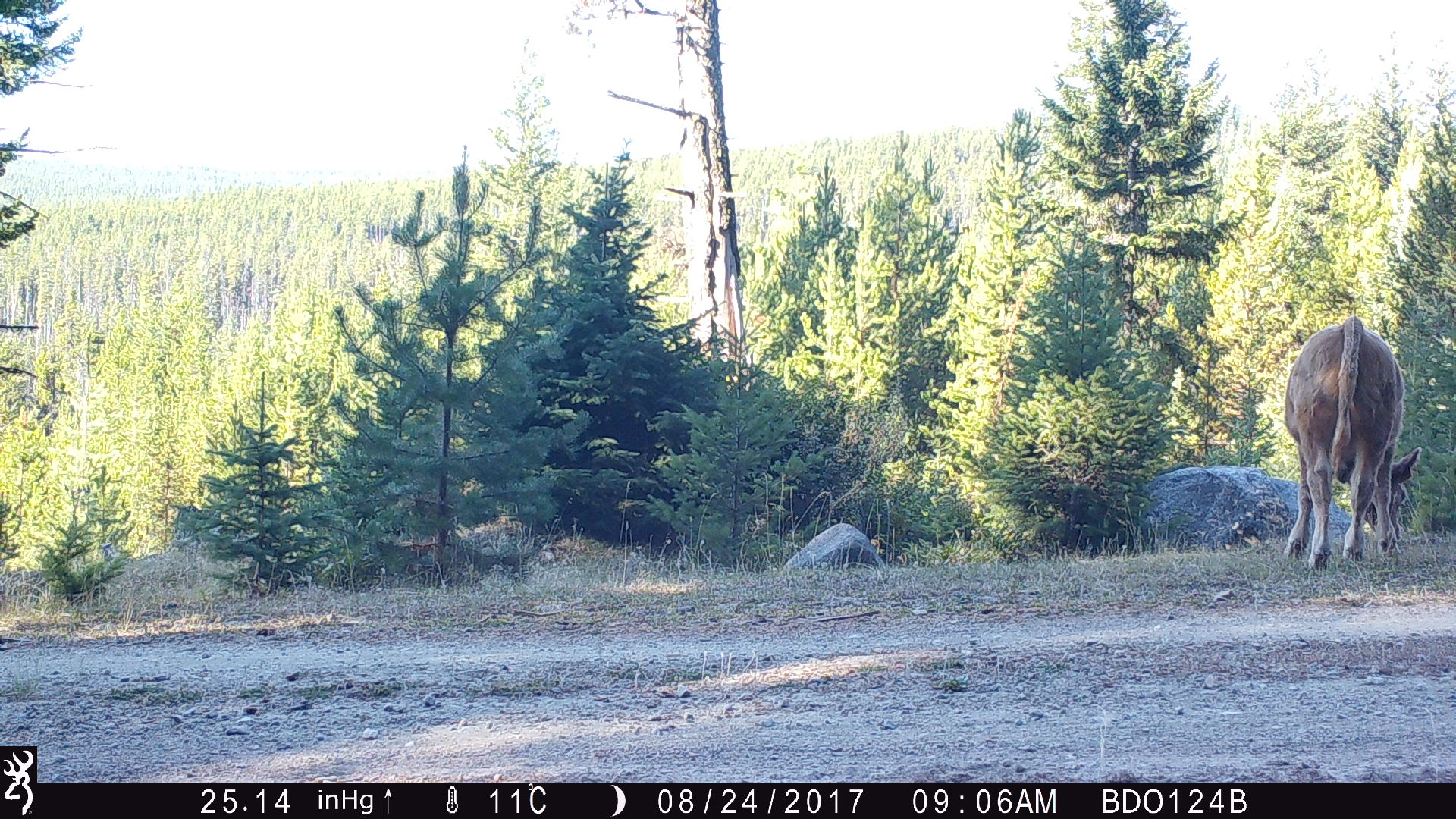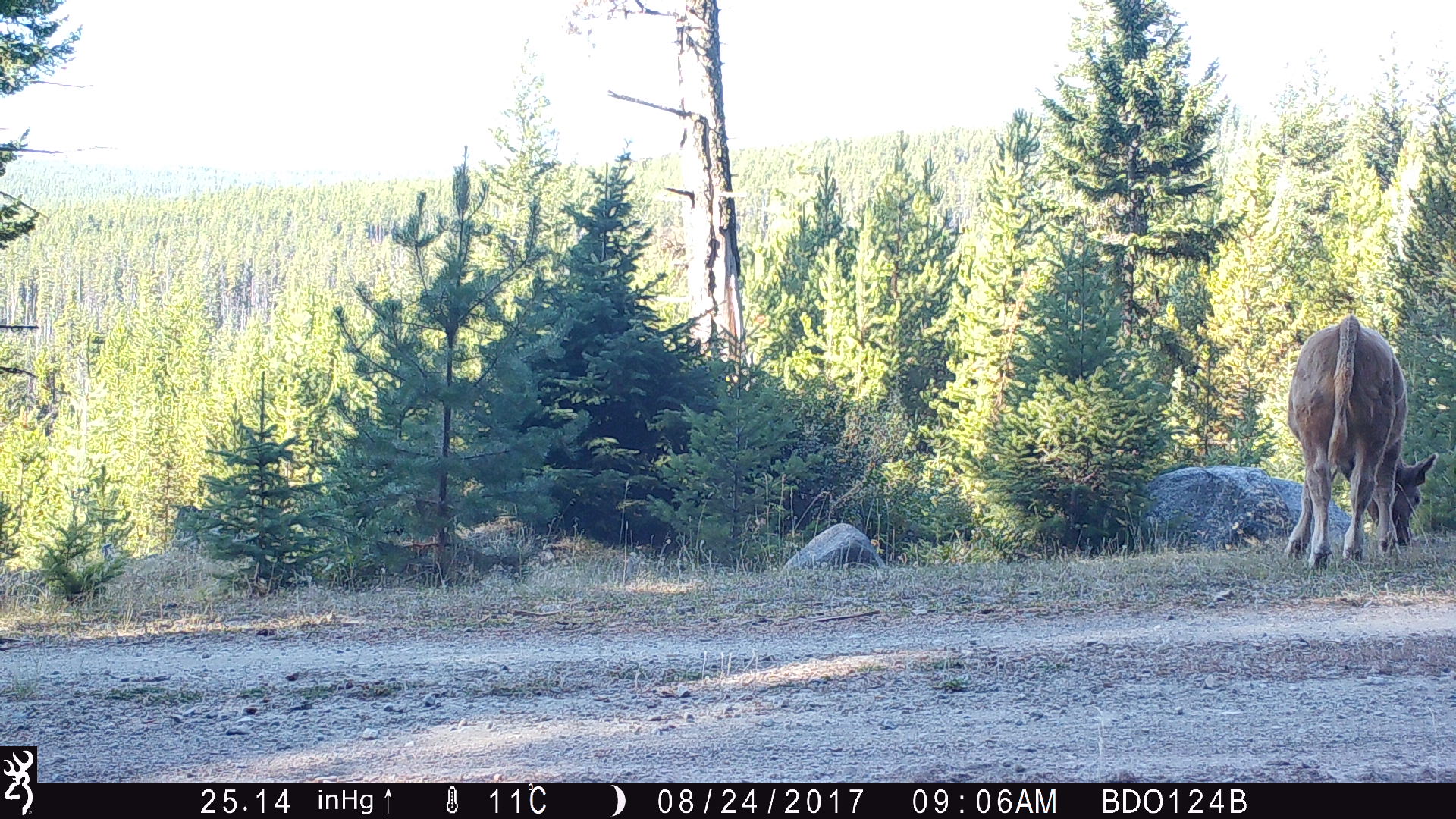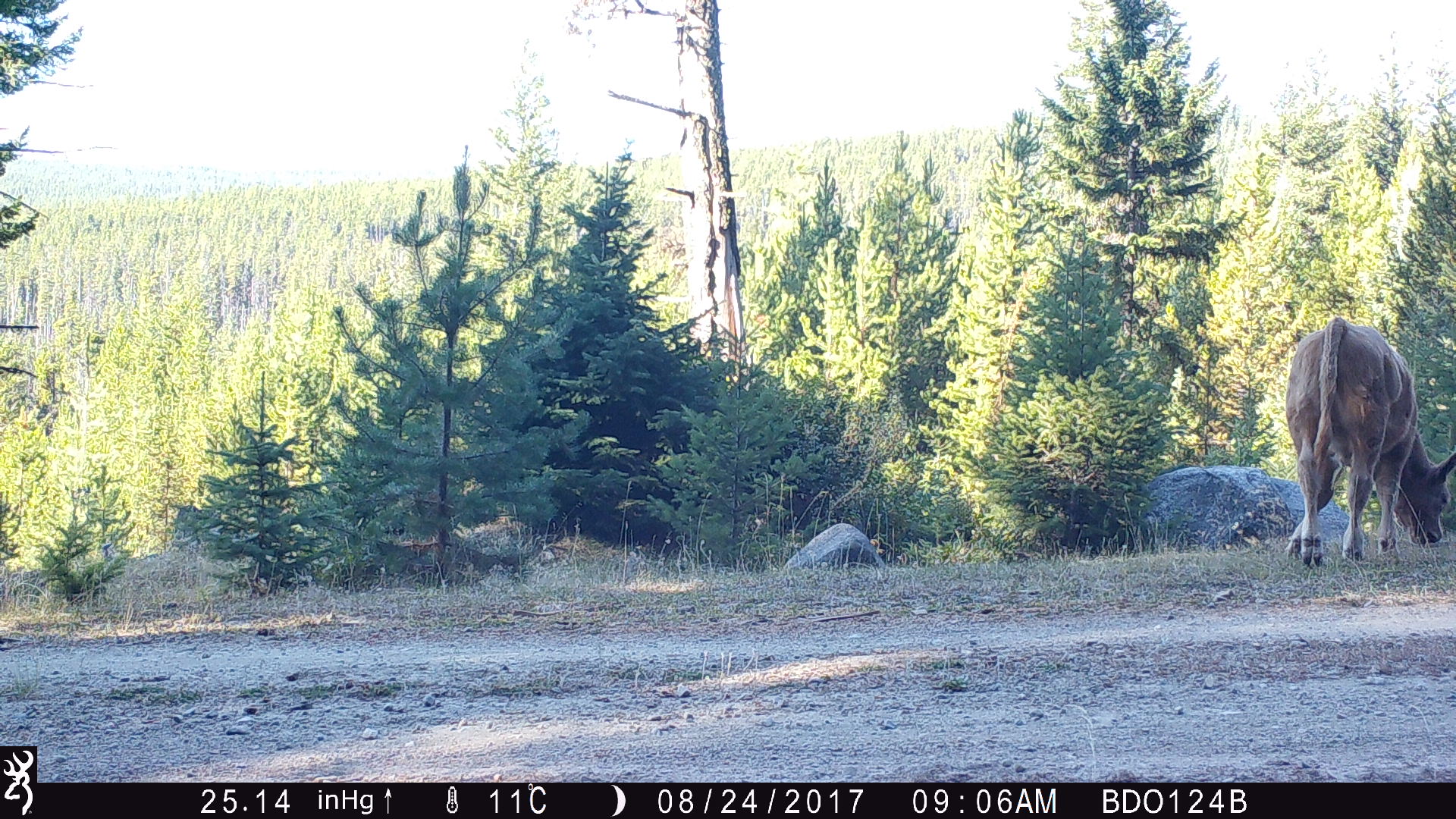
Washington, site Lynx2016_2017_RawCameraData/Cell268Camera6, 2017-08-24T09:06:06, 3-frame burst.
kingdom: Animalia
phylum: Chordata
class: Mammalia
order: Artiodactyla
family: Bovidae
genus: Bos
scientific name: Bos taurus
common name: domestic cattle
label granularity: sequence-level